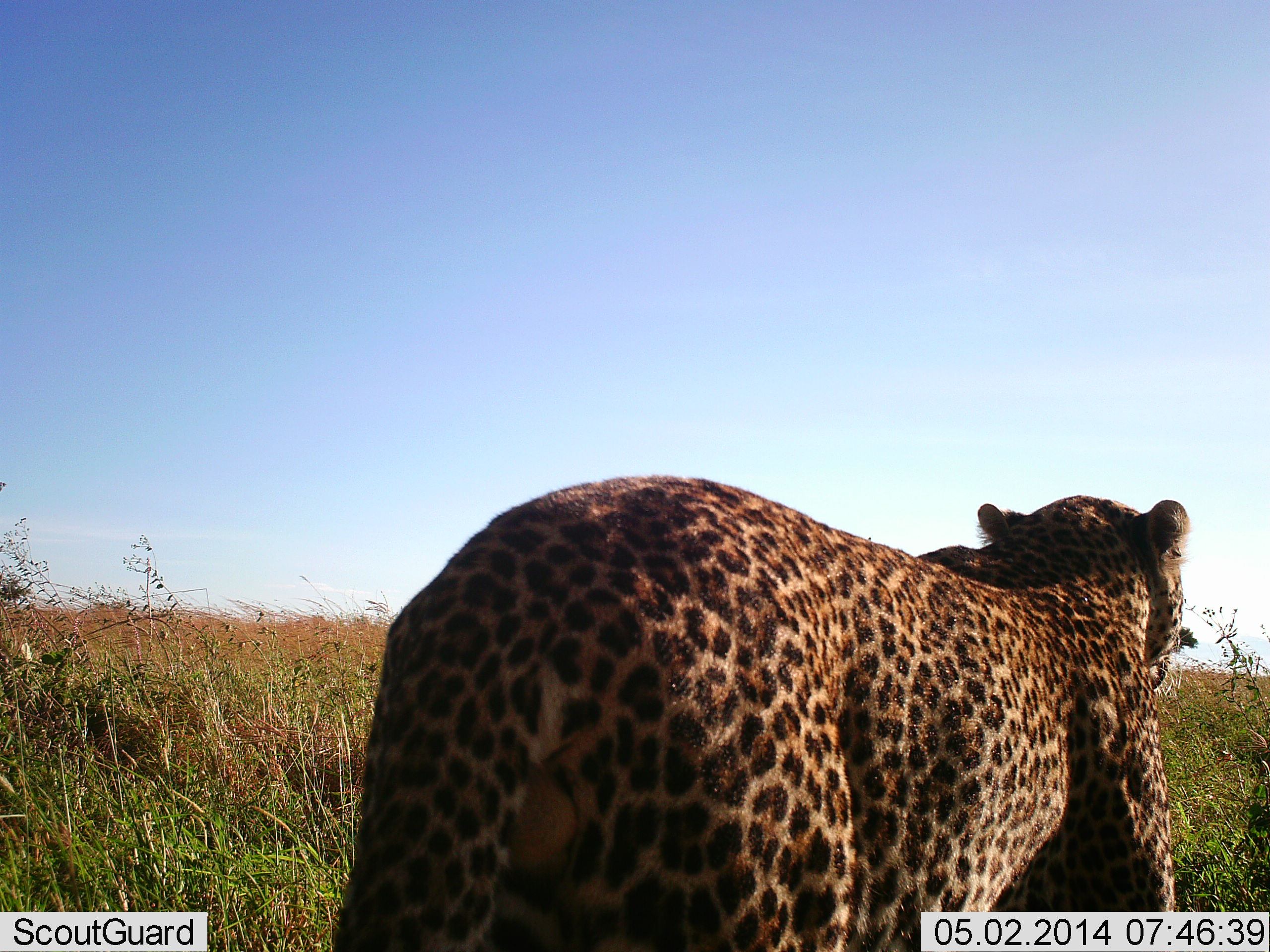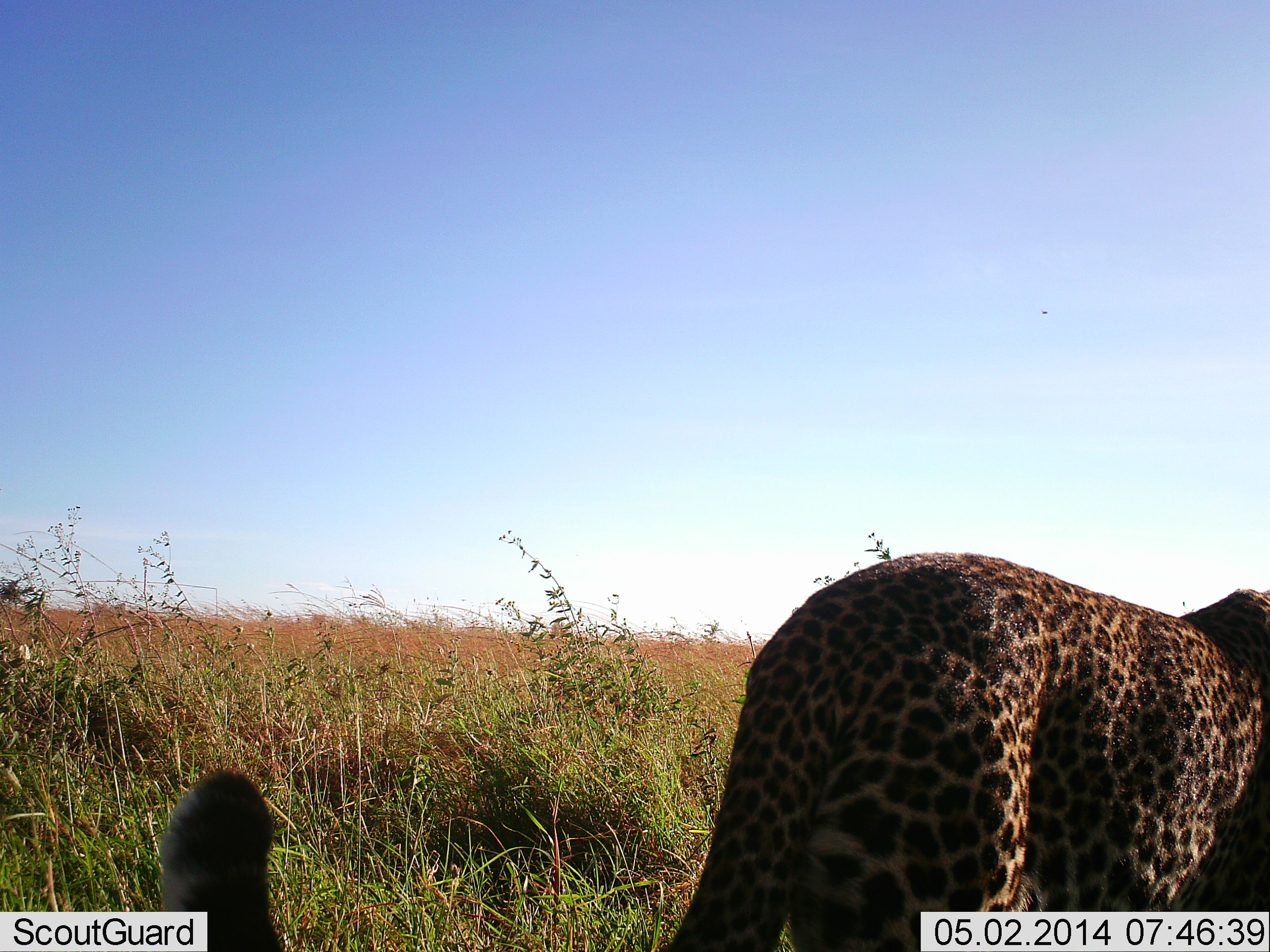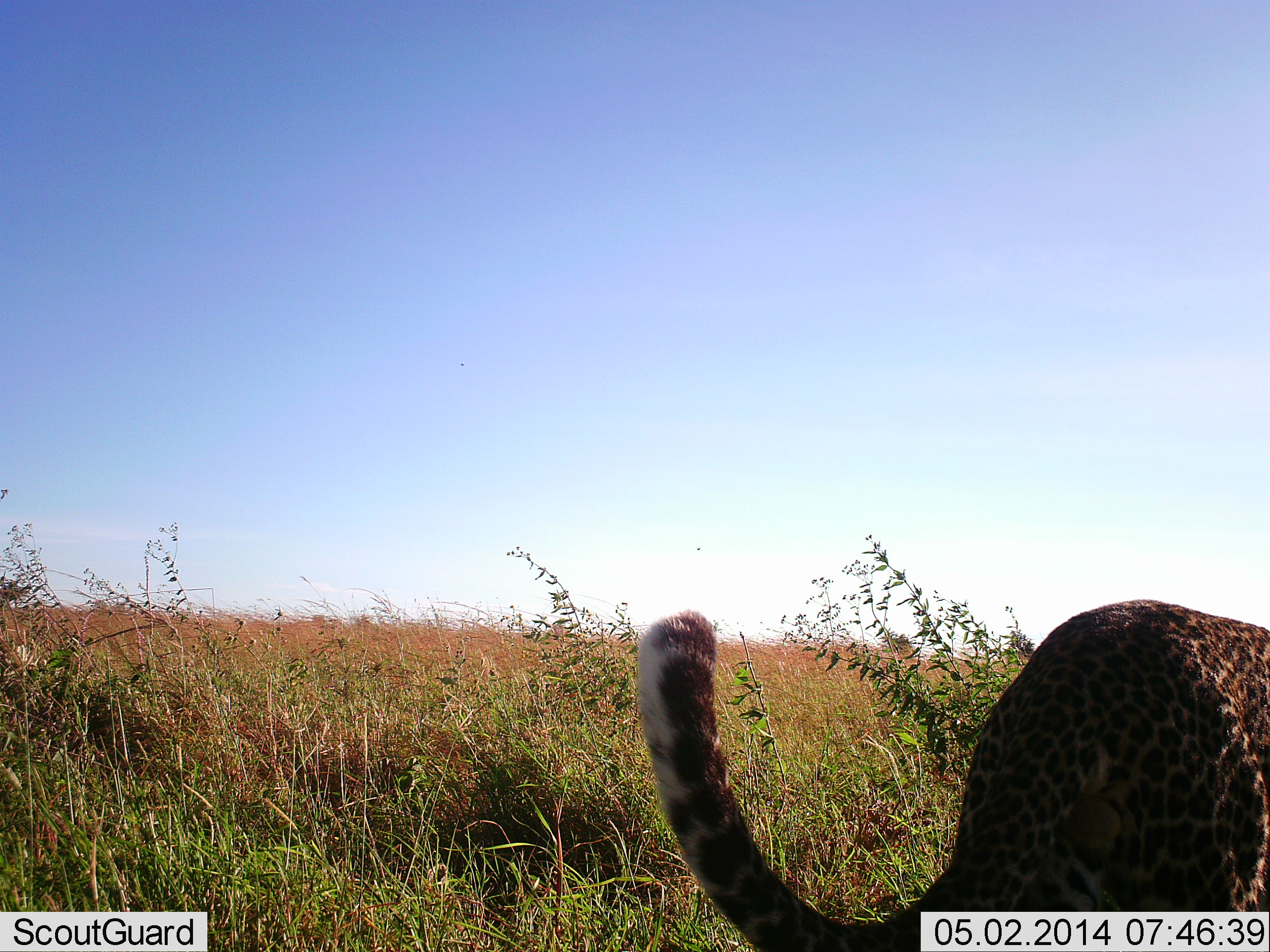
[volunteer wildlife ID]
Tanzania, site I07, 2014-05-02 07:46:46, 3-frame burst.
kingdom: Animalia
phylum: Chordata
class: Mammalia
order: Carnivora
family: Felidae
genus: Panthera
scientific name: Panthera pardus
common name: leopard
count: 1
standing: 10%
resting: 0%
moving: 100%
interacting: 0%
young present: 0%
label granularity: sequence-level